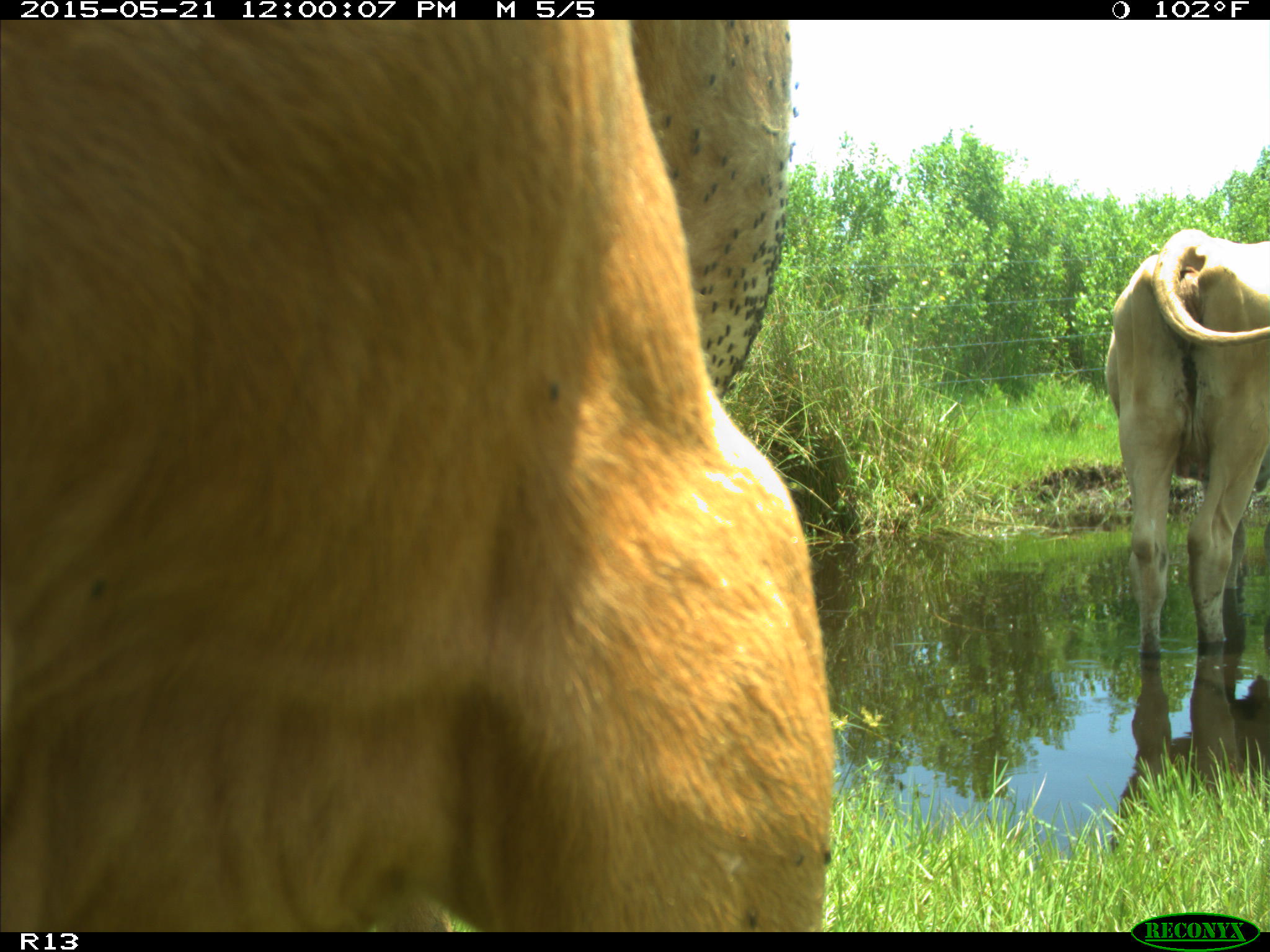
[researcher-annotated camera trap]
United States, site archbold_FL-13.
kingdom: Animalia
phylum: Chordata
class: Mammalia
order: Artiodactyla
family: Bovidae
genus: Bos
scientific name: Bos taurus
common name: domestic cow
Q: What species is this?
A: Bos taurus (domestic cow).